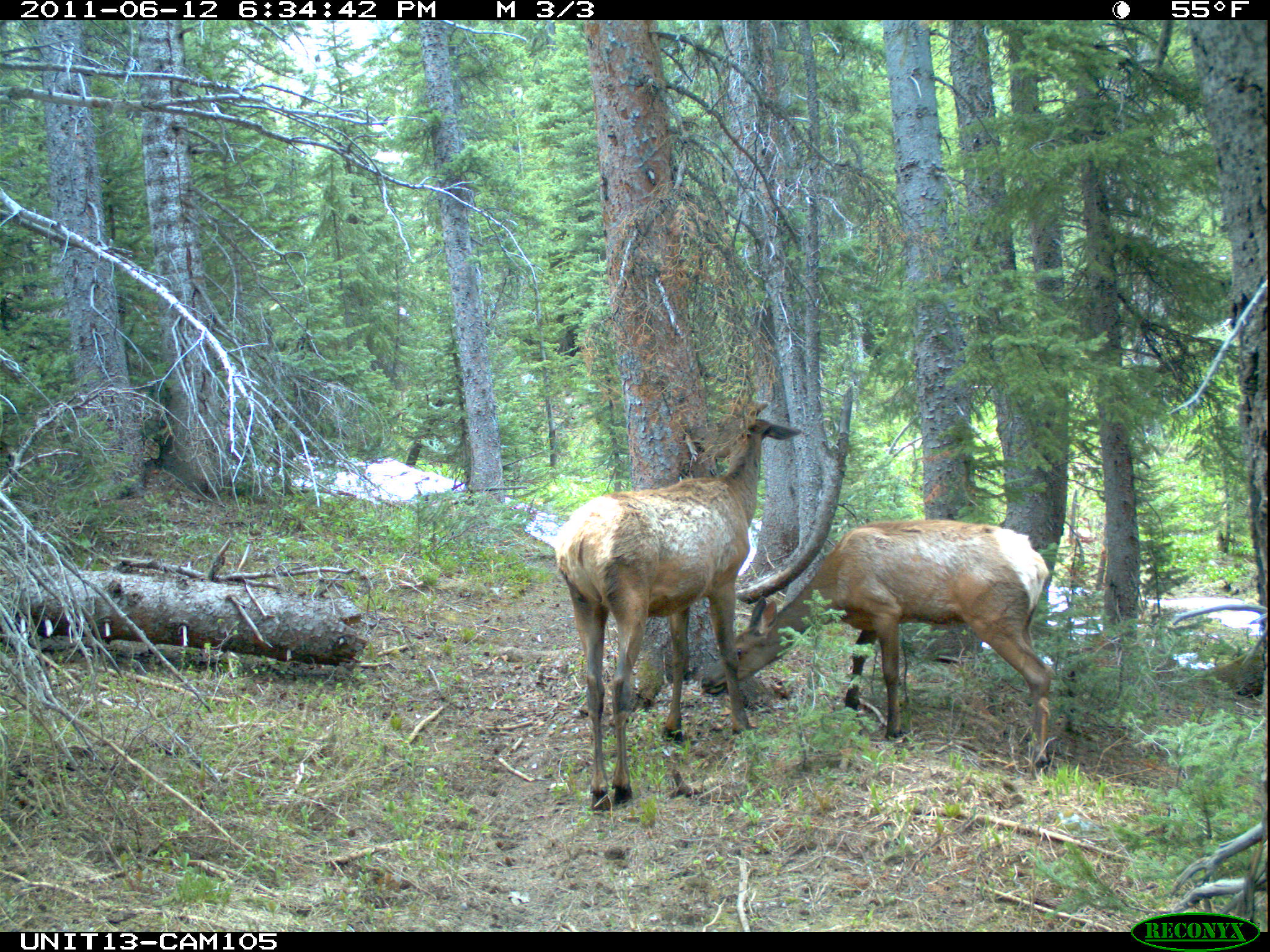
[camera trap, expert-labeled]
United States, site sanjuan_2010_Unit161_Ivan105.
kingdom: Animalia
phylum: Chordata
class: Mammalia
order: Artiodactyla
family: Cervidae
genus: Cervus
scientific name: Cervus elaphus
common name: red deer